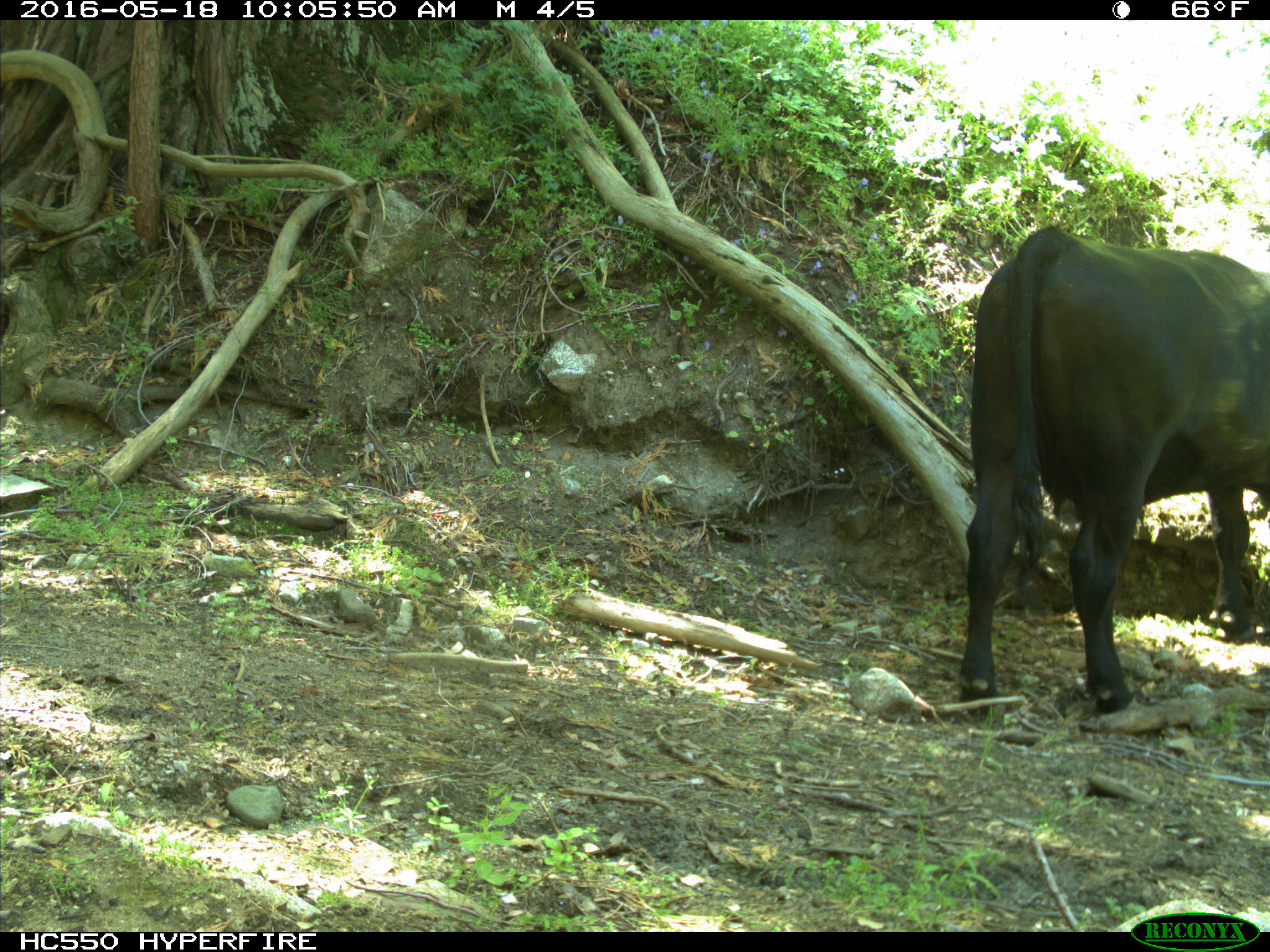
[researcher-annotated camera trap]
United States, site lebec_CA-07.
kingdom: Animalia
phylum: Chordata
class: Mammalia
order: Artiodactyla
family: Bovidae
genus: Bos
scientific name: Bos taurus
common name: domestic cow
Bos taurus (domestic cow).